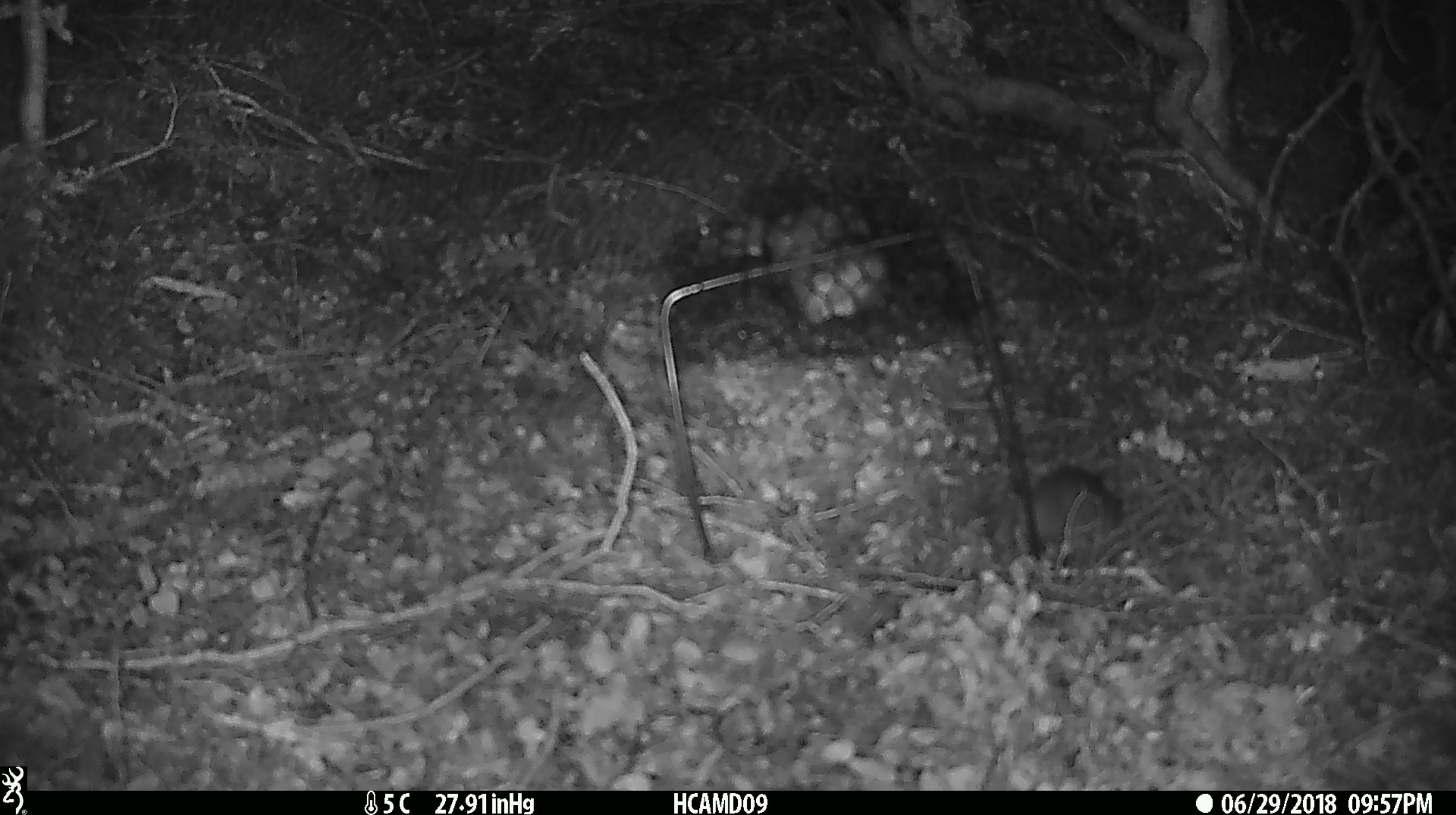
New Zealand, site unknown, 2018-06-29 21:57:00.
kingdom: Animalia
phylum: Chordata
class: Mammalia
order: Rodentia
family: Muridae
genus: Mus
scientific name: Mus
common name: mouse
Mouse (Mus).